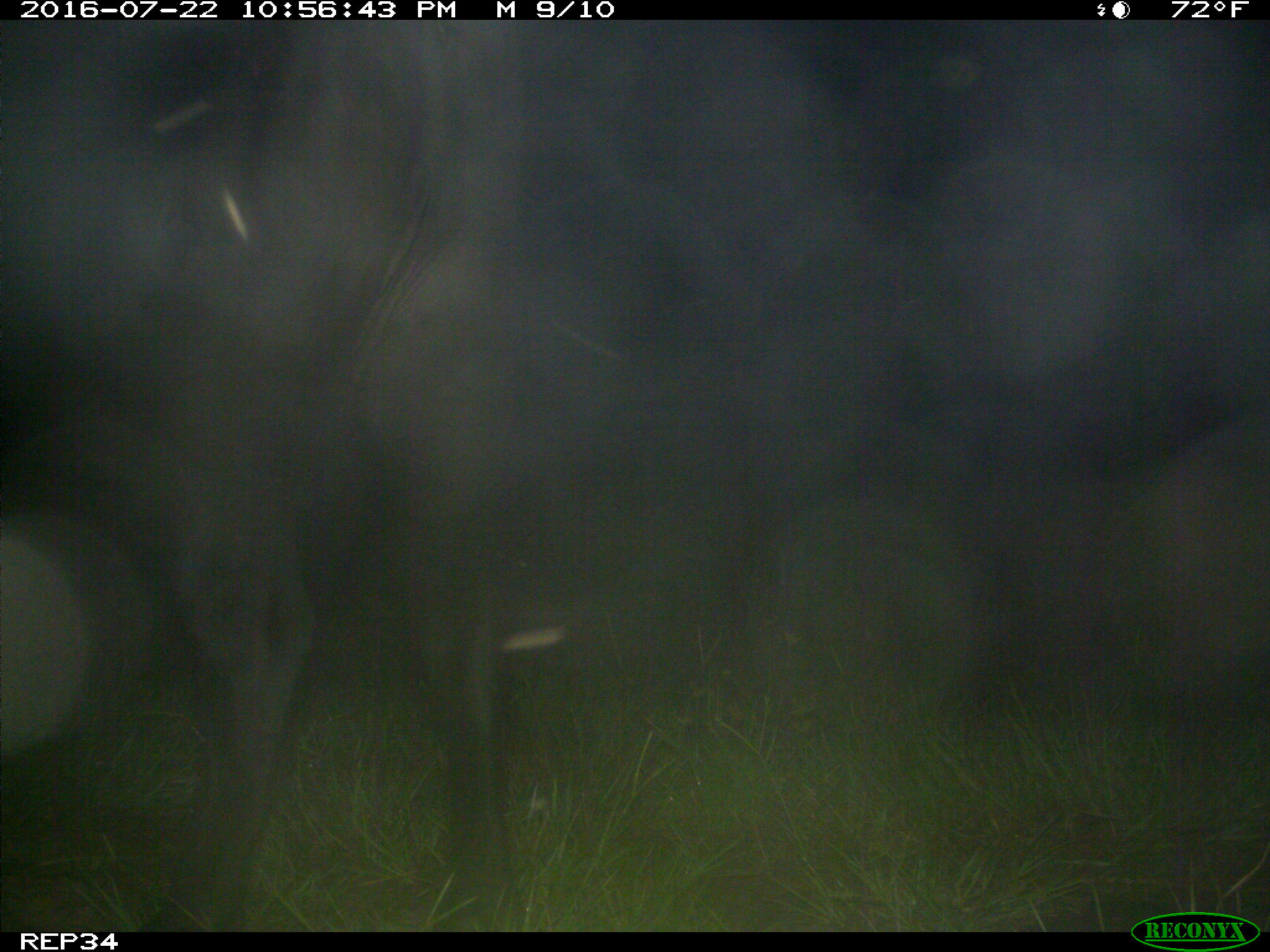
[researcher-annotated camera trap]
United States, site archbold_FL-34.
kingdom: Animalia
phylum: Chordata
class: Mammalia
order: Artiodactyla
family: Bovidae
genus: Bos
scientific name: Bos taurus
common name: domestic cow